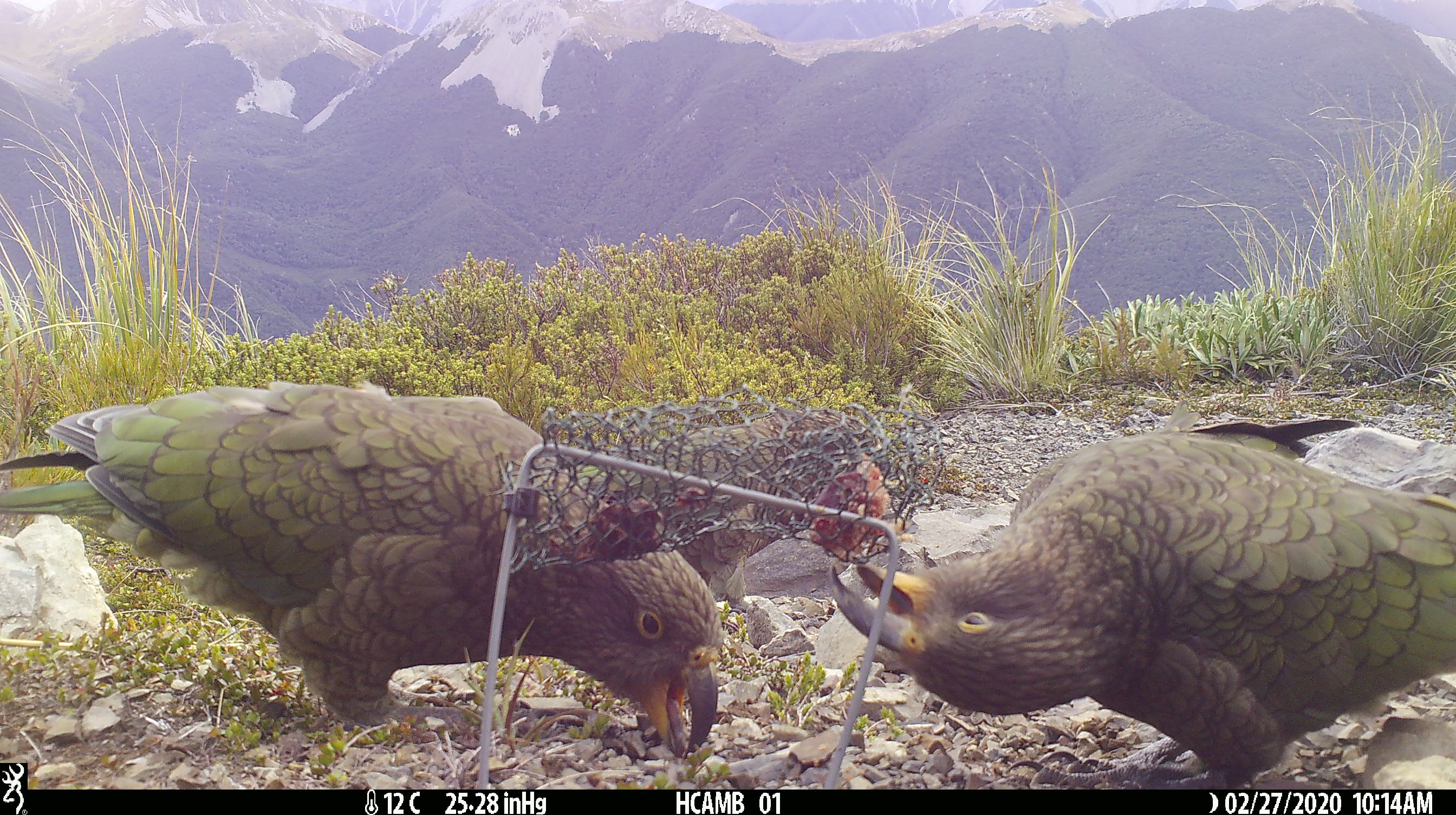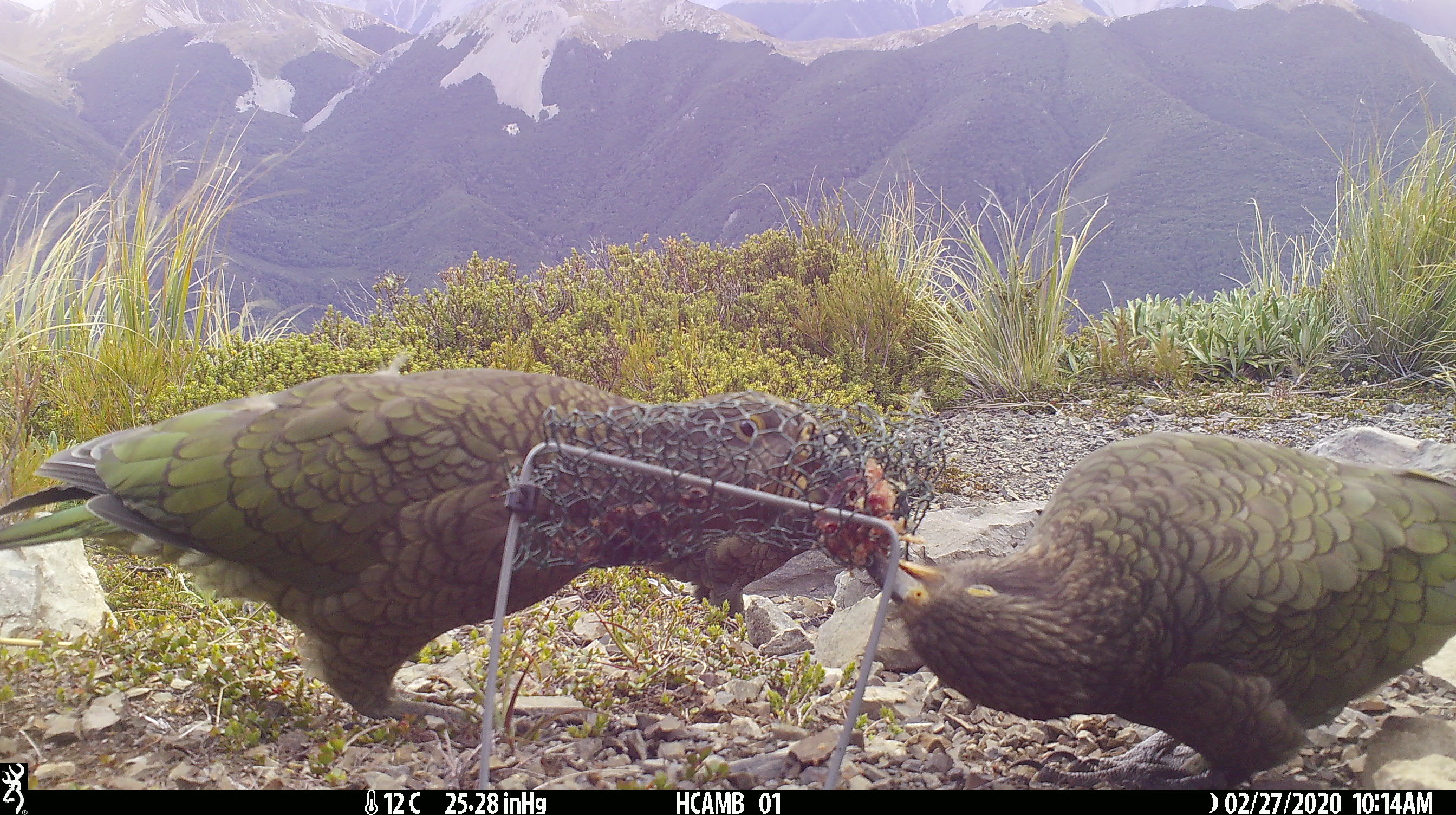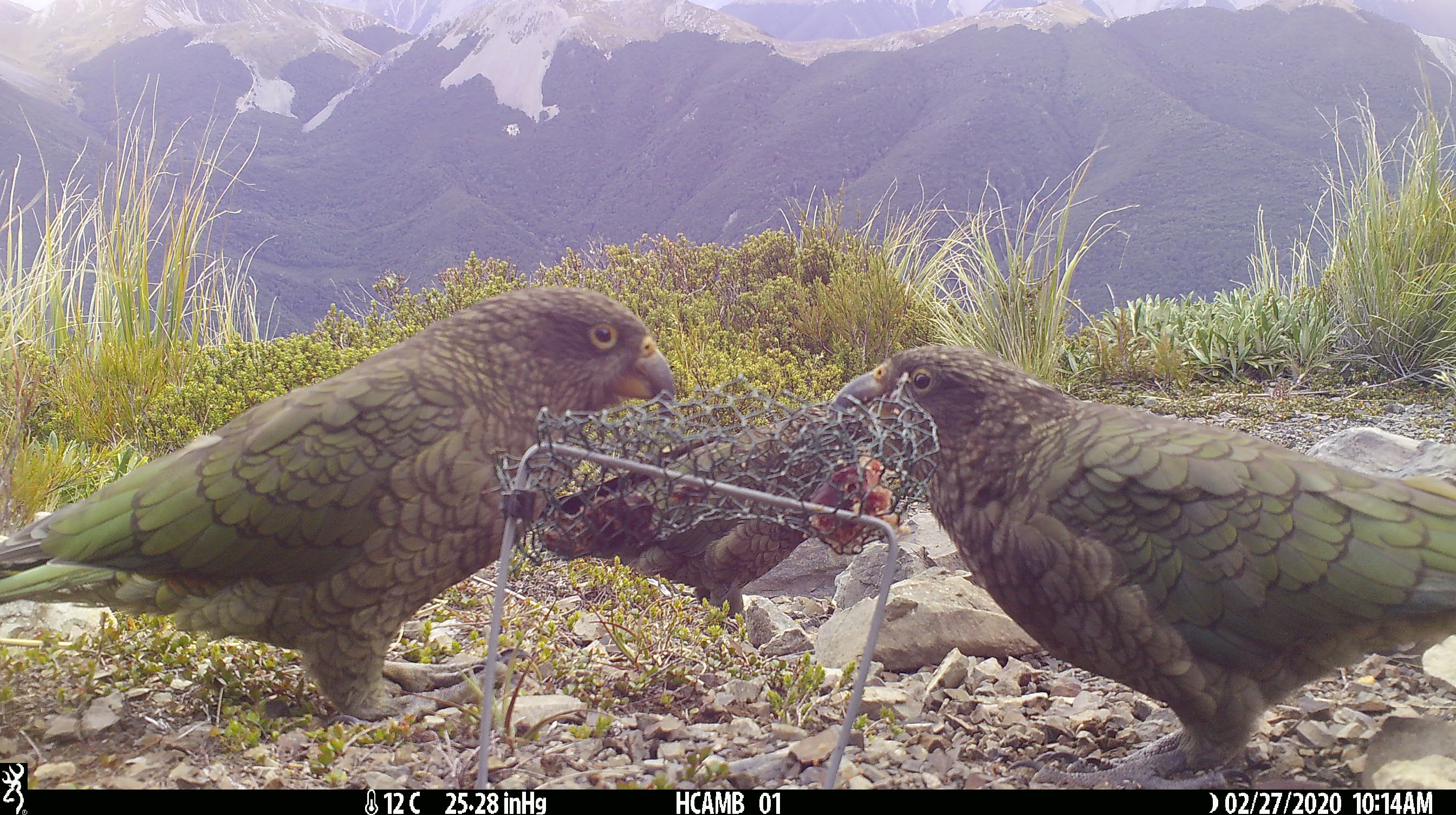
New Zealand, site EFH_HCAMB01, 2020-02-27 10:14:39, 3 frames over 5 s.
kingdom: Animalia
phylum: Chordata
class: Aves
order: Psittaciformes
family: Strigopidae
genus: Nestor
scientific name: Nestor notabilis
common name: kea